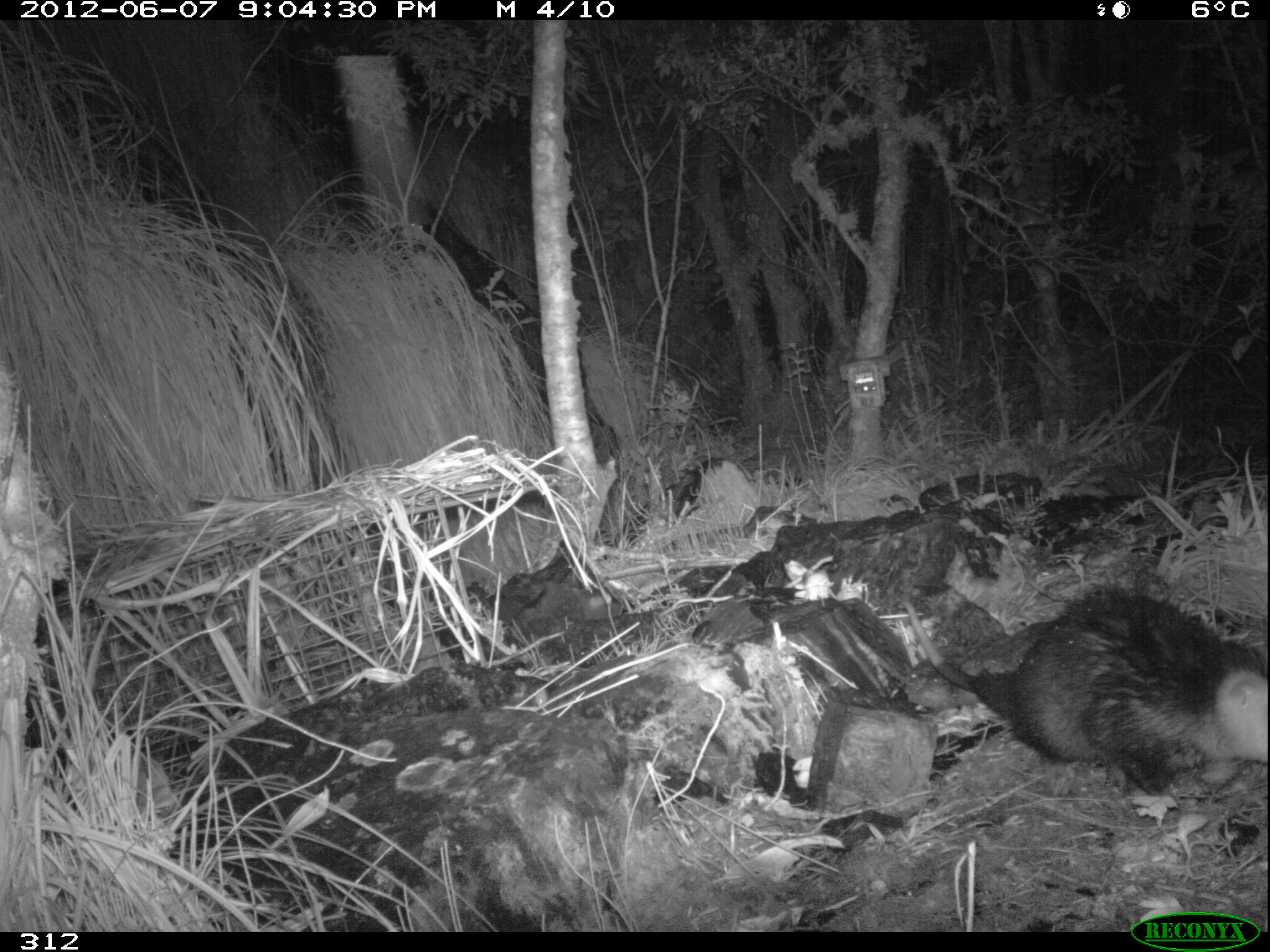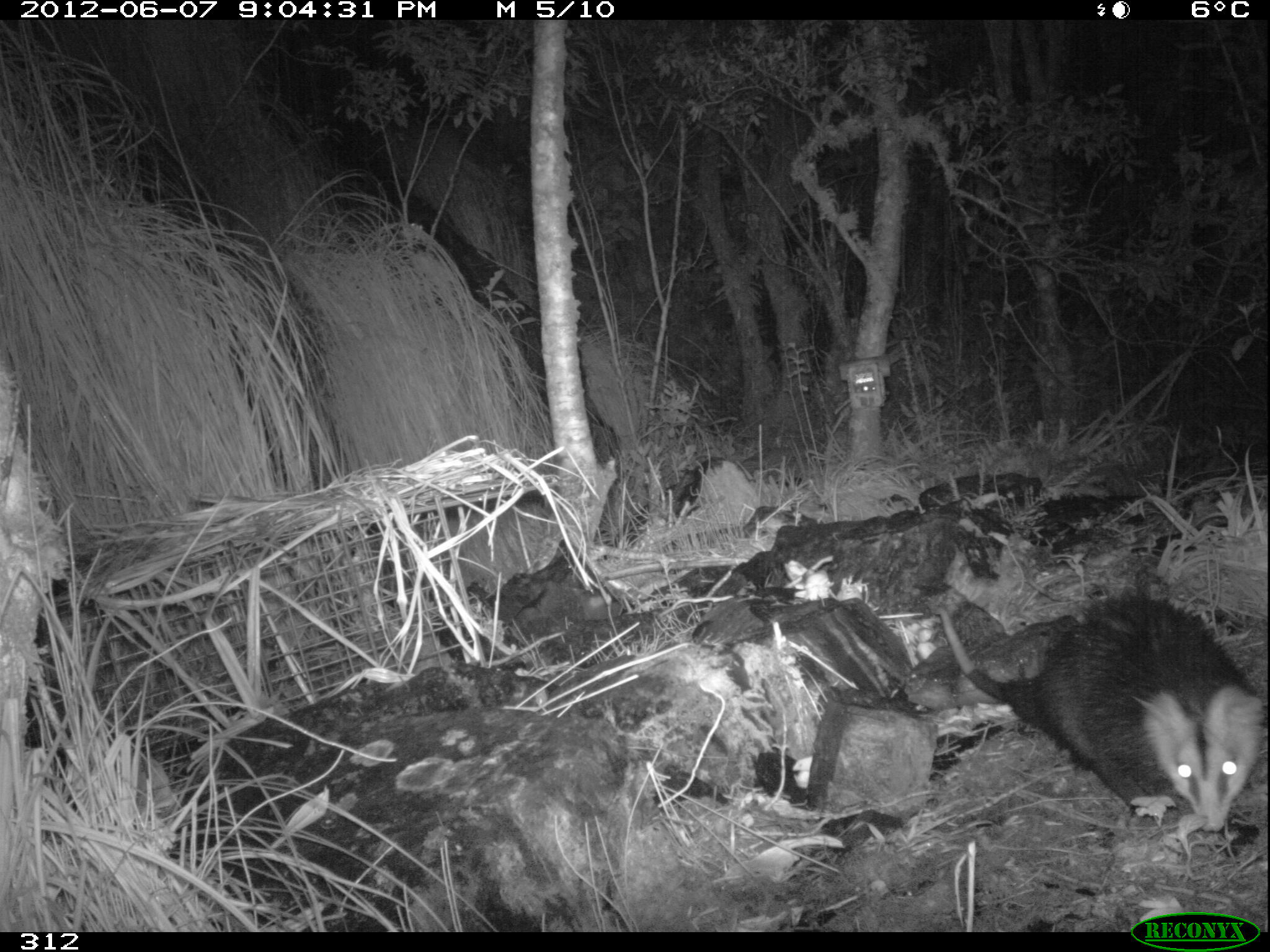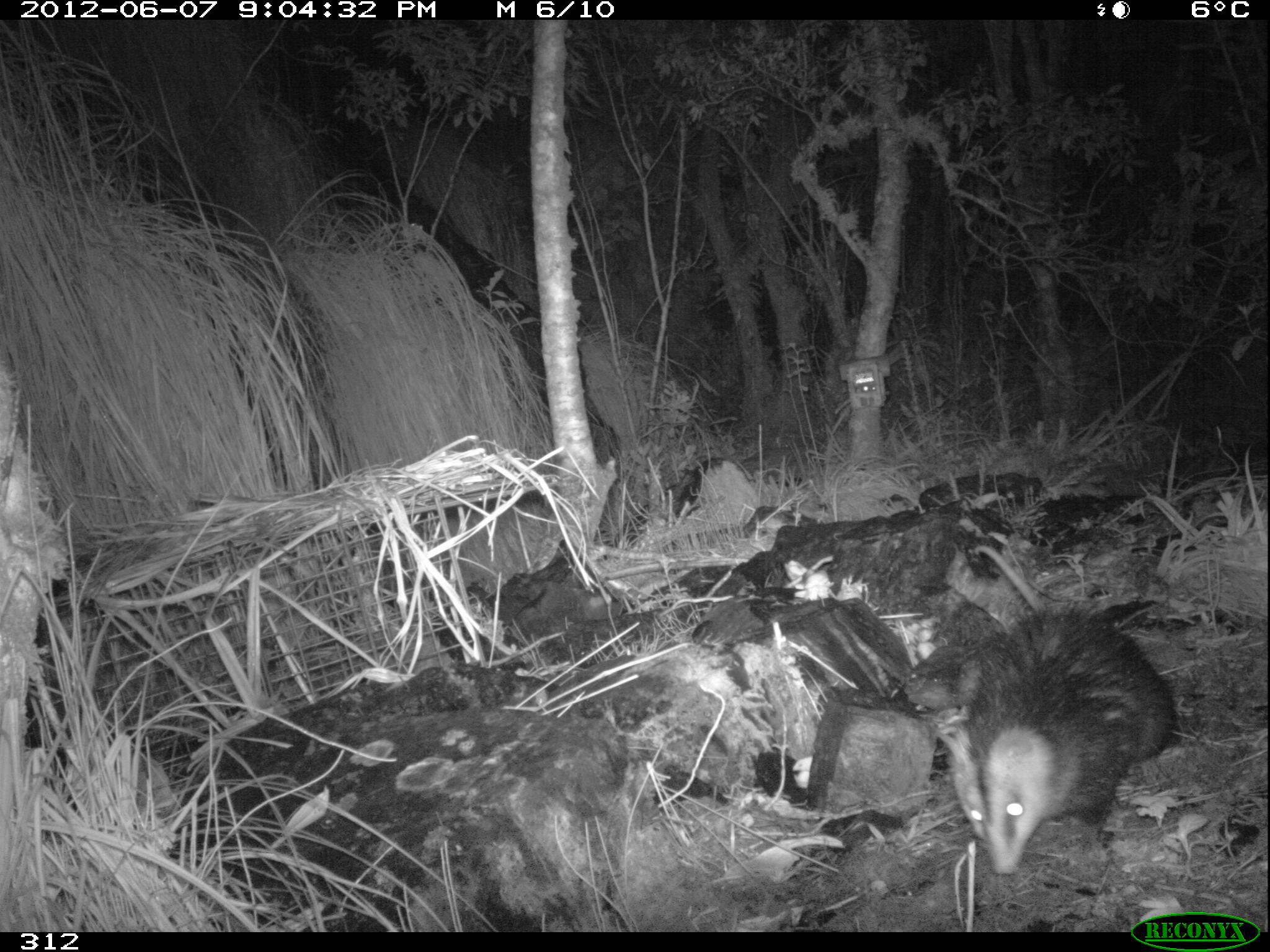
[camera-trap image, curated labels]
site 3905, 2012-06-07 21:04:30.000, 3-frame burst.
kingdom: Animalia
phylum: Chordata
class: Mammalia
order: Didelphimorphia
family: Didelphidae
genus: Didelphis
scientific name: Didelphis pernigra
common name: andean white-eared opossum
Didelphis pernigra (andean white-eared opossum).